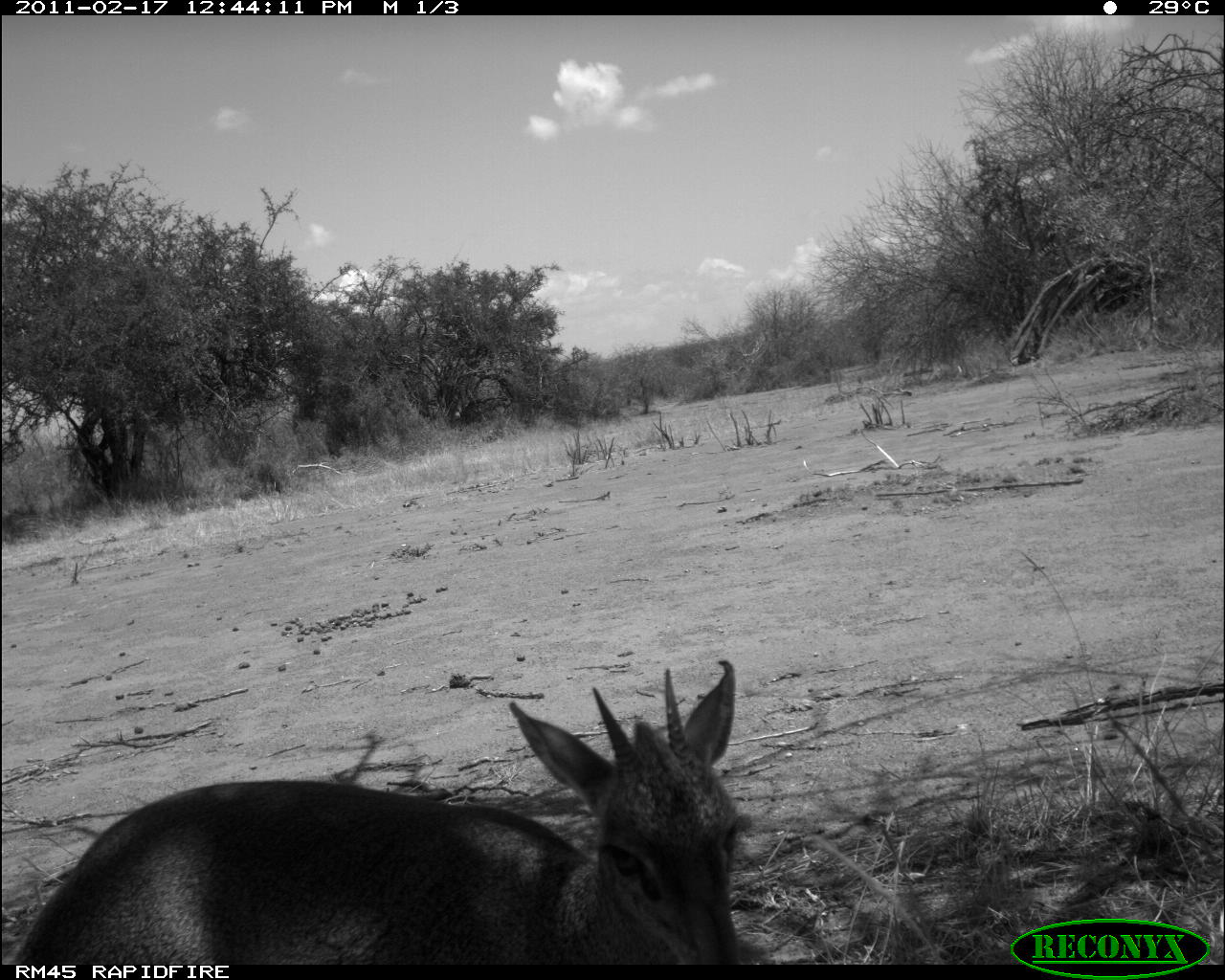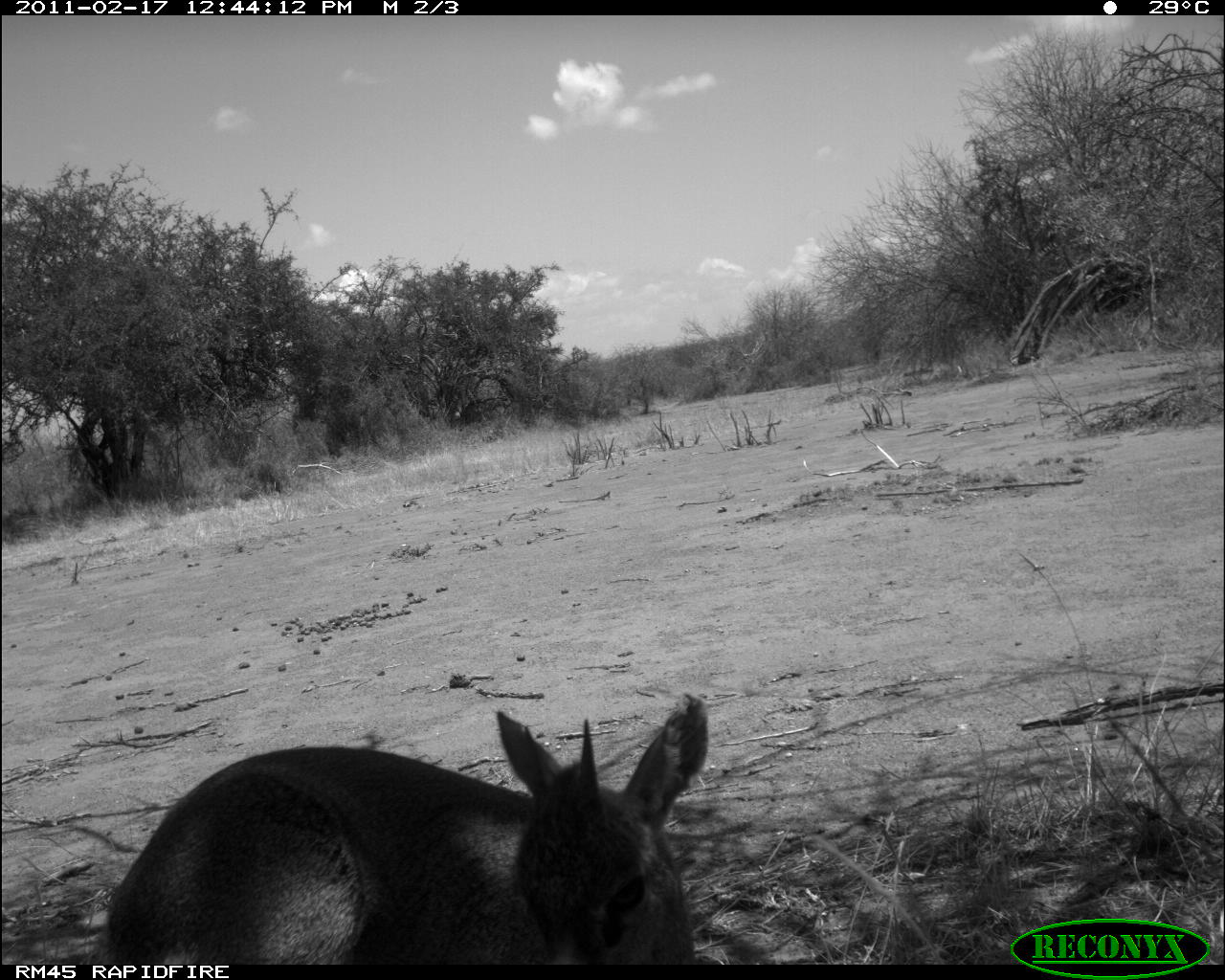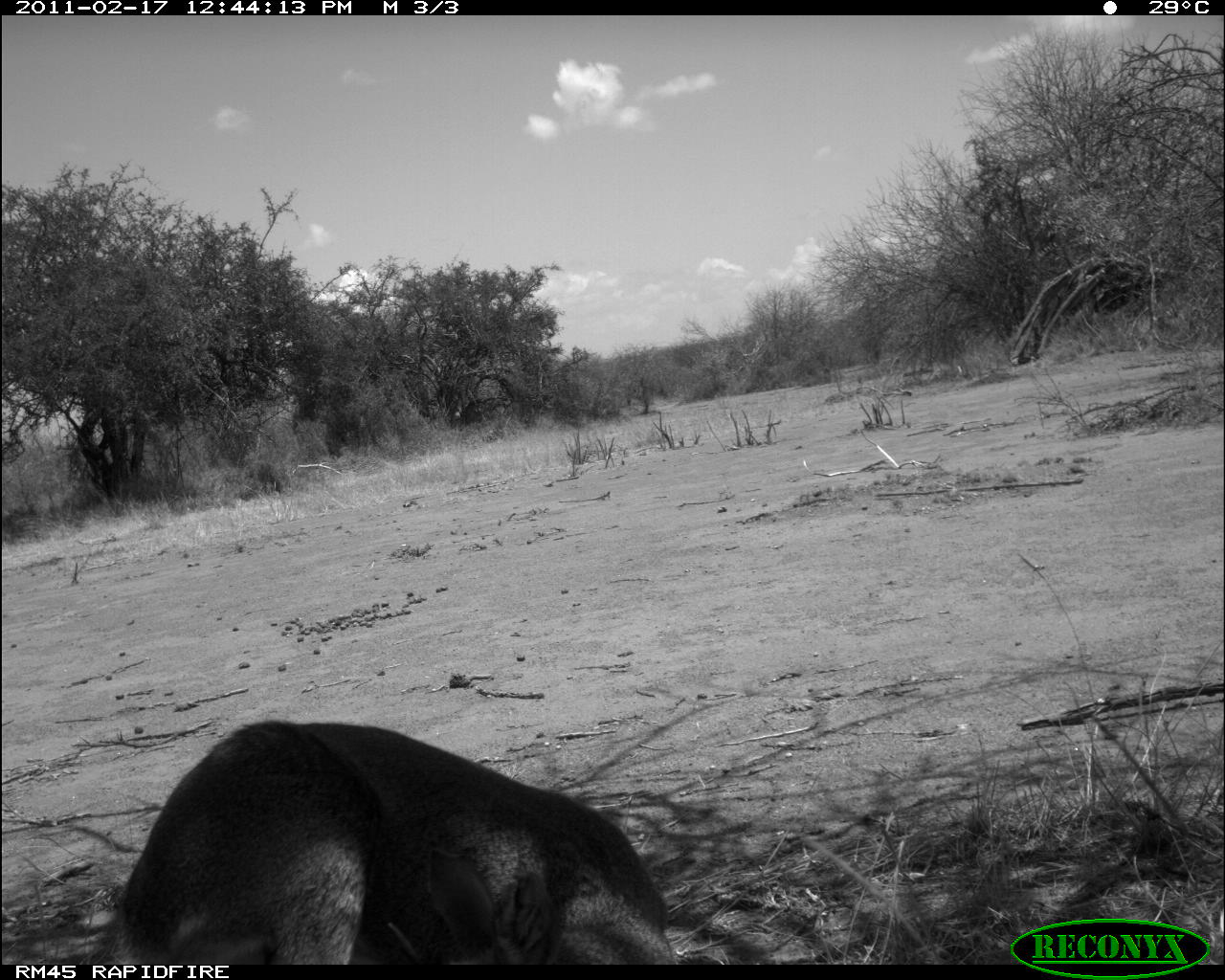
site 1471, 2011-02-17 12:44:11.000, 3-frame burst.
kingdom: Animalia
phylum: Chordata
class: Mammalia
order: Artiodactyla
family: Bovidae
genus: Madoqua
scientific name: Madoqua guentheri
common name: günther's dik-dik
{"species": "Madoqua guentheri (günther's dik-dik)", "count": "1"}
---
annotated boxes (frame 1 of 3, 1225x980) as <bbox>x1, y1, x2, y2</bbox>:
madoqua guentheri: <bbox>0, 653, 744, 963</bbox>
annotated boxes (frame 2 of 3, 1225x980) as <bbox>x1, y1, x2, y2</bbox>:
madoqua guentheri: <bbox>90, 685, 709, 959</bbox>